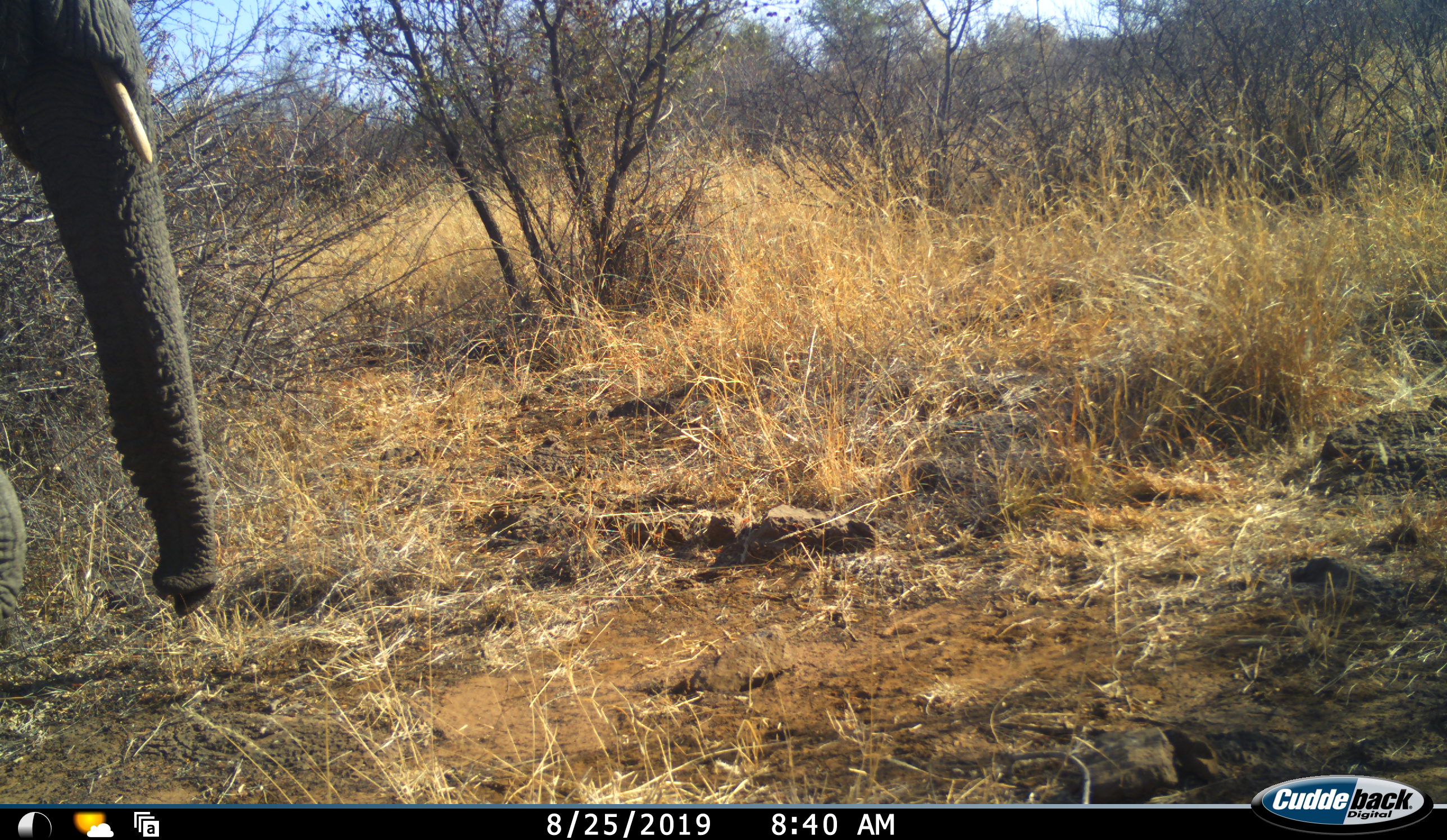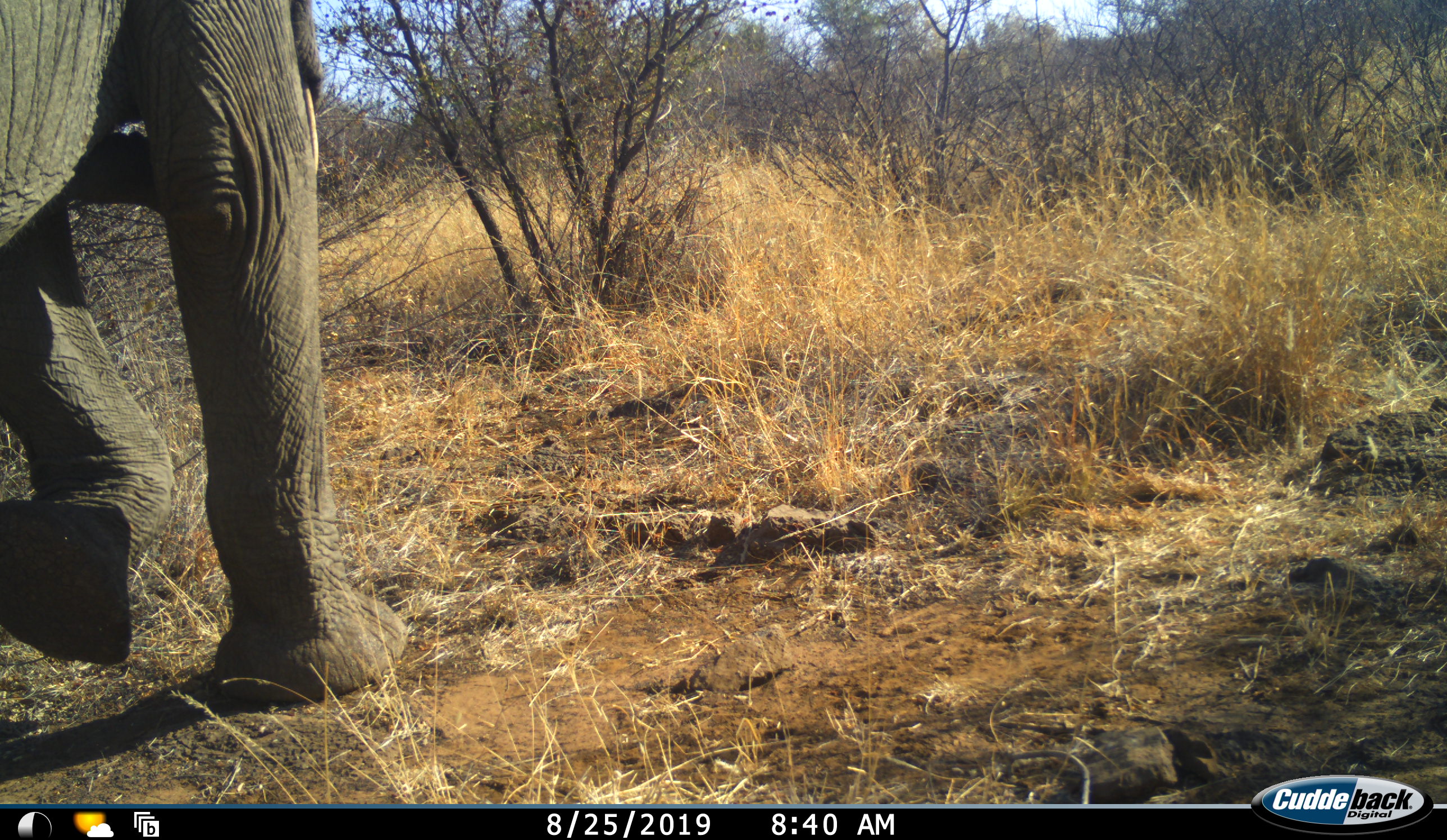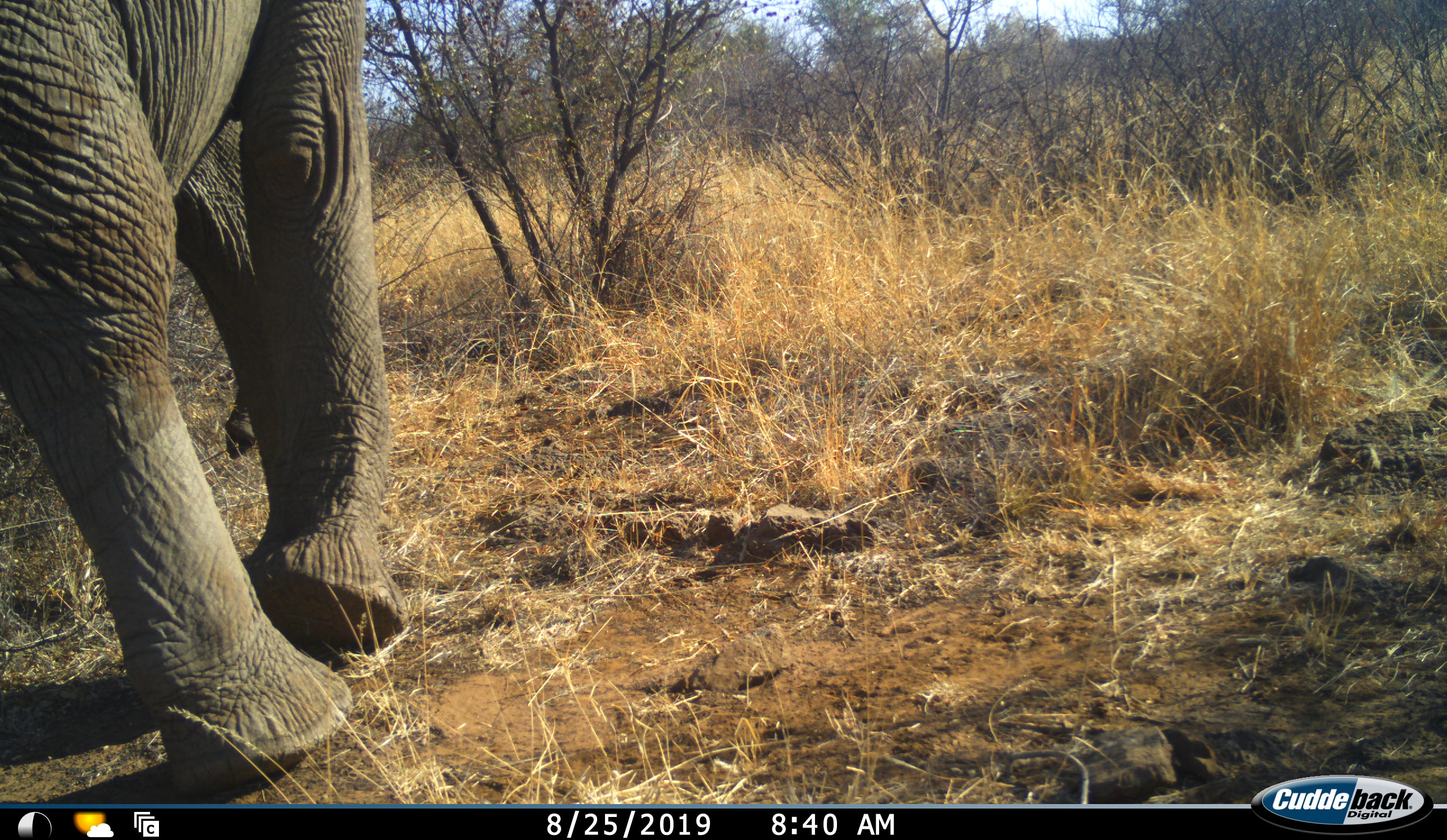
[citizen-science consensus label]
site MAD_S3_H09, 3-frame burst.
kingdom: Animalia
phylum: Chordata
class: Mammalia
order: Proboscidea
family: Elephantidae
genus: Loxodonta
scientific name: Loxodonta africana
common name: african bush elephant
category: elephant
Elephant (african bush elephant) (Loxodonta africana), count 1. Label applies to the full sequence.